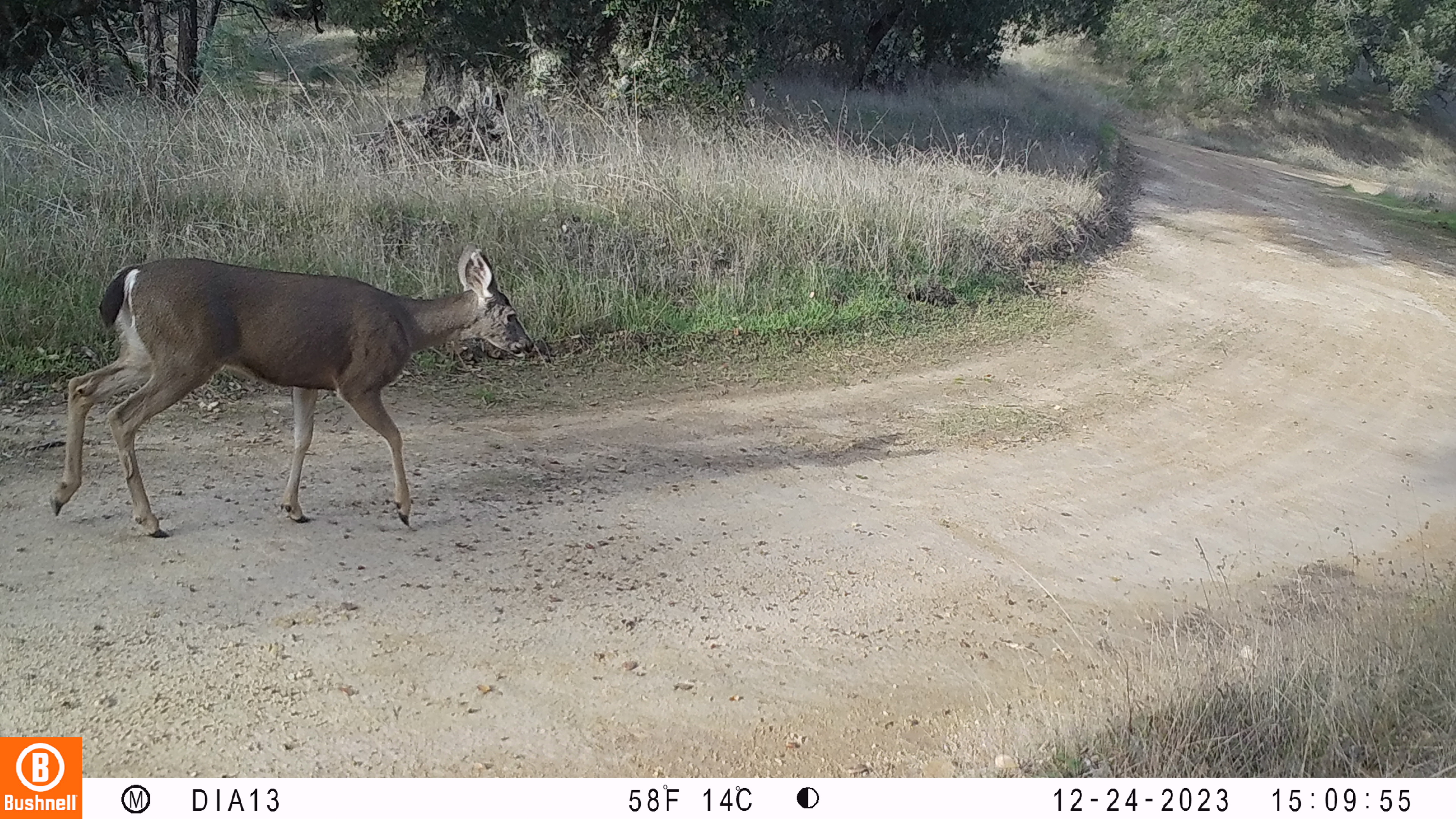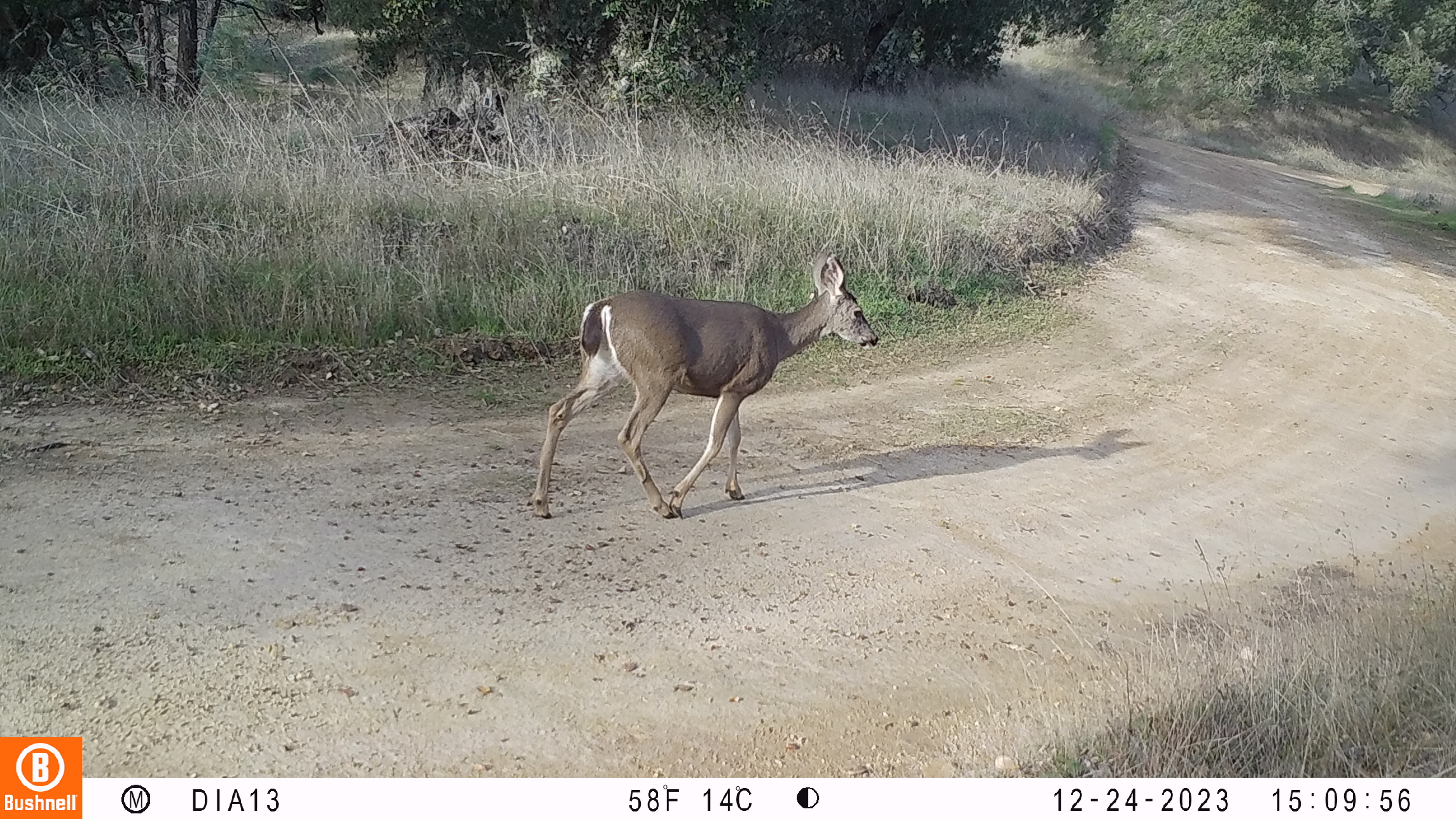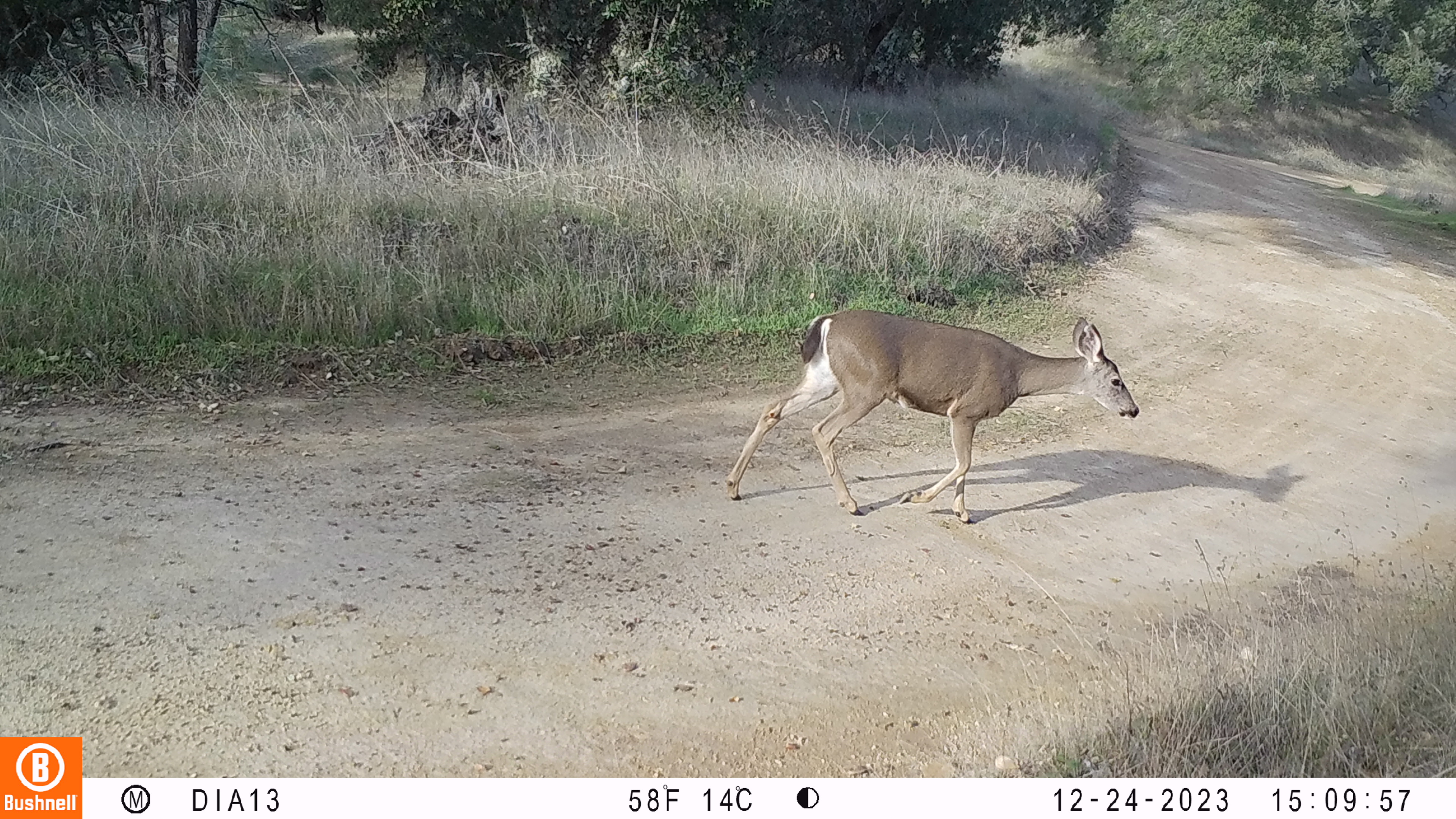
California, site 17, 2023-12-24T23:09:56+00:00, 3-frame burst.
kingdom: Animalia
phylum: Chordata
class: Mammalia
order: Artiodactyla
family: Cervidae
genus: Odocoileus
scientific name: Odocoileus hemionus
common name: mule deer